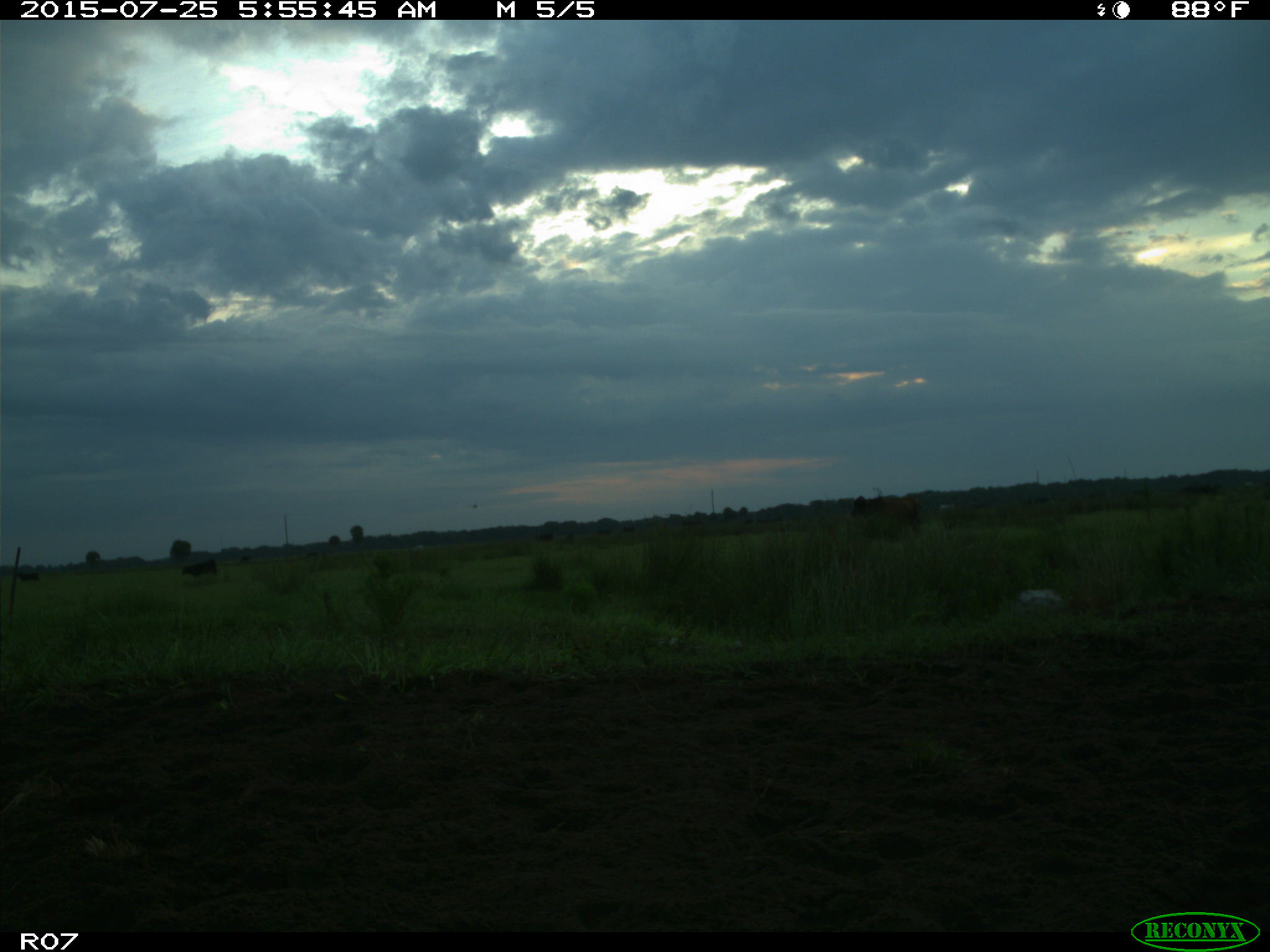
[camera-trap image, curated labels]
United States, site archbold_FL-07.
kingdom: Animalia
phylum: Chordata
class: Mammalia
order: Artiodactyla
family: Bovidae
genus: Bos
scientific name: Bos taurus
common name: domestic cow